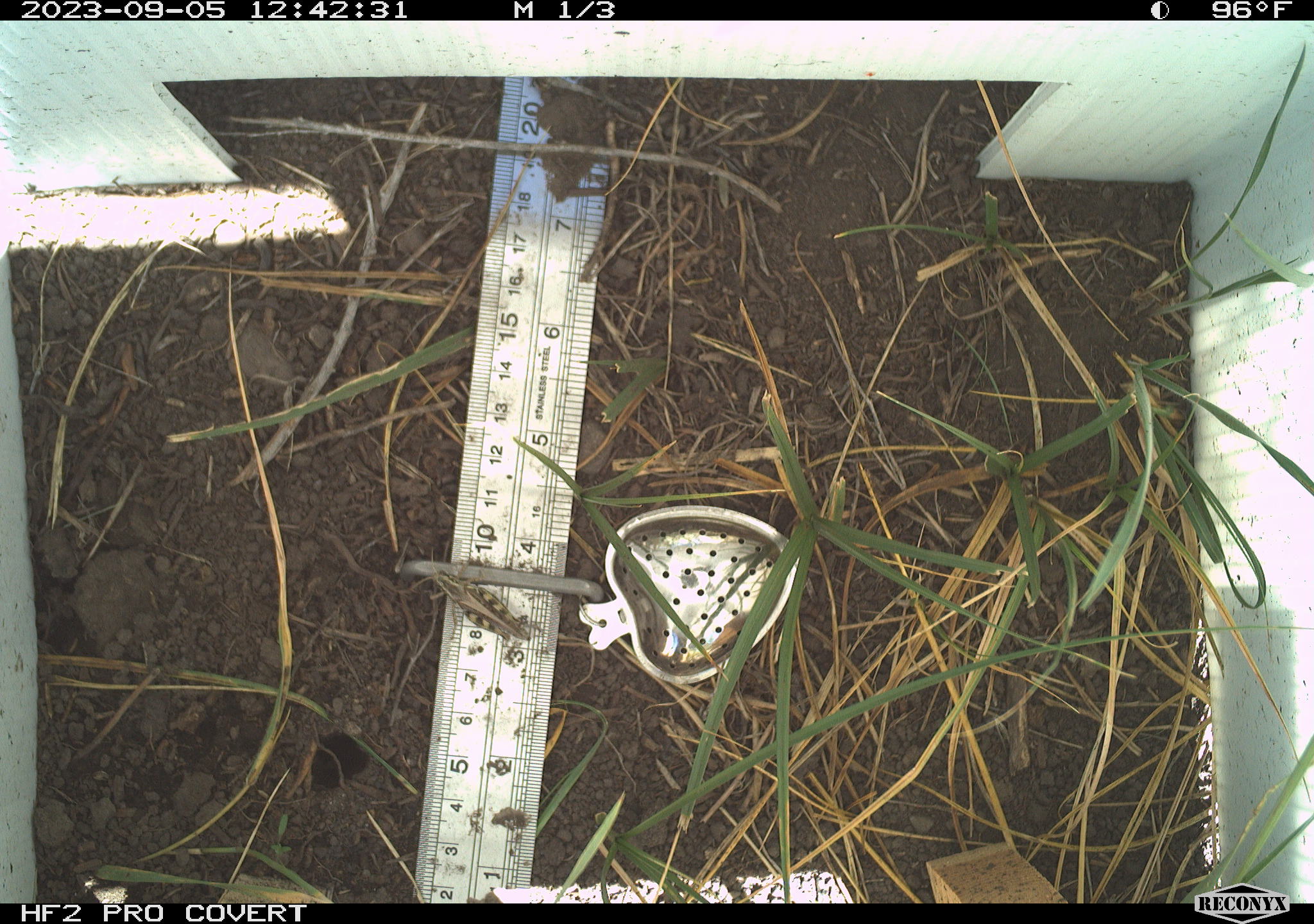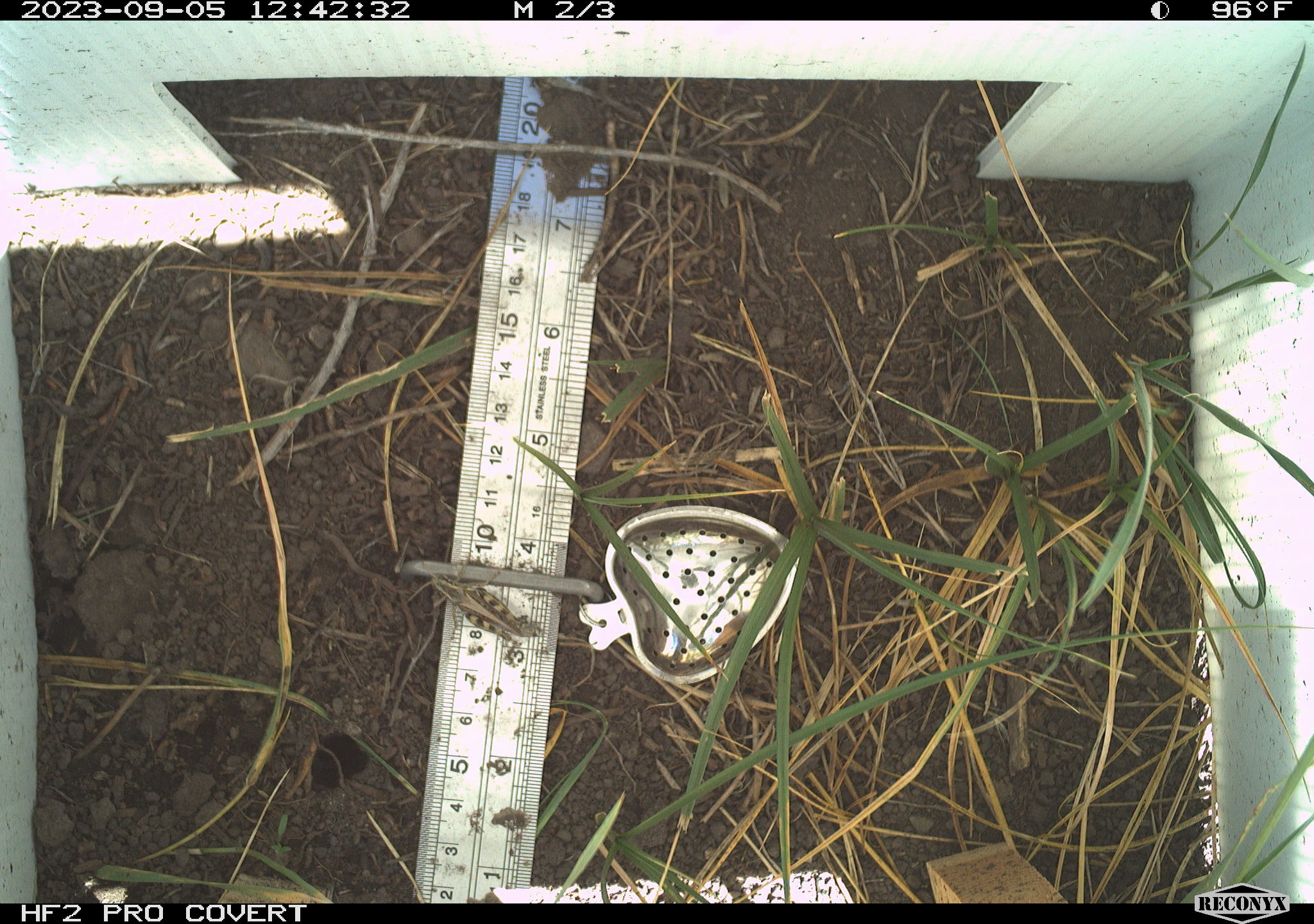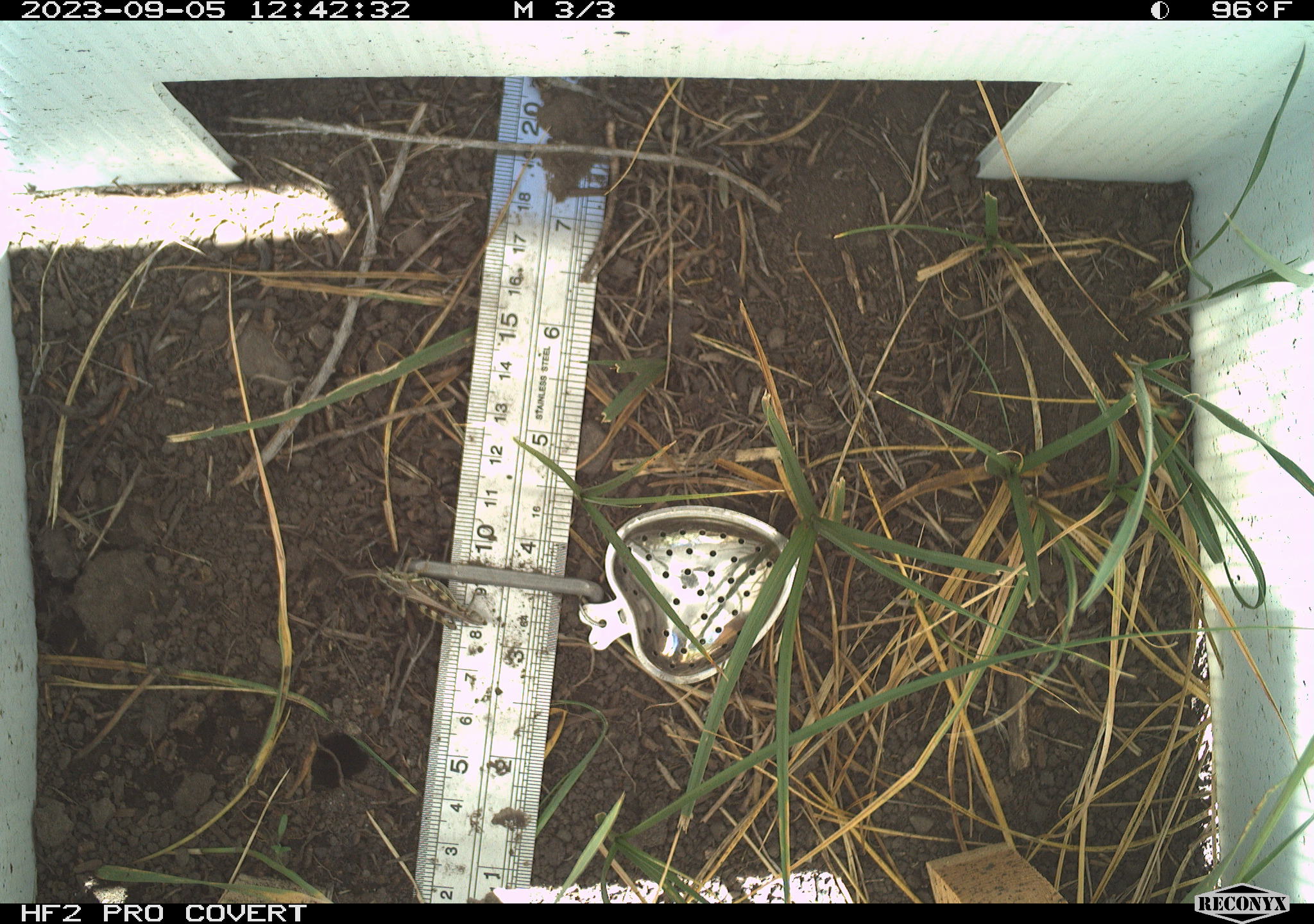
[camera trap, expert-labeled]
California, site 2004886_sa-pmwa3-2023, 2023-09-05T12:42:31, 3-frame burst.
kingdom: Animalia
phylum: Arthropoda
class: Insecta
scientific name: Insecta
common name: insect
Insect (Insecta).